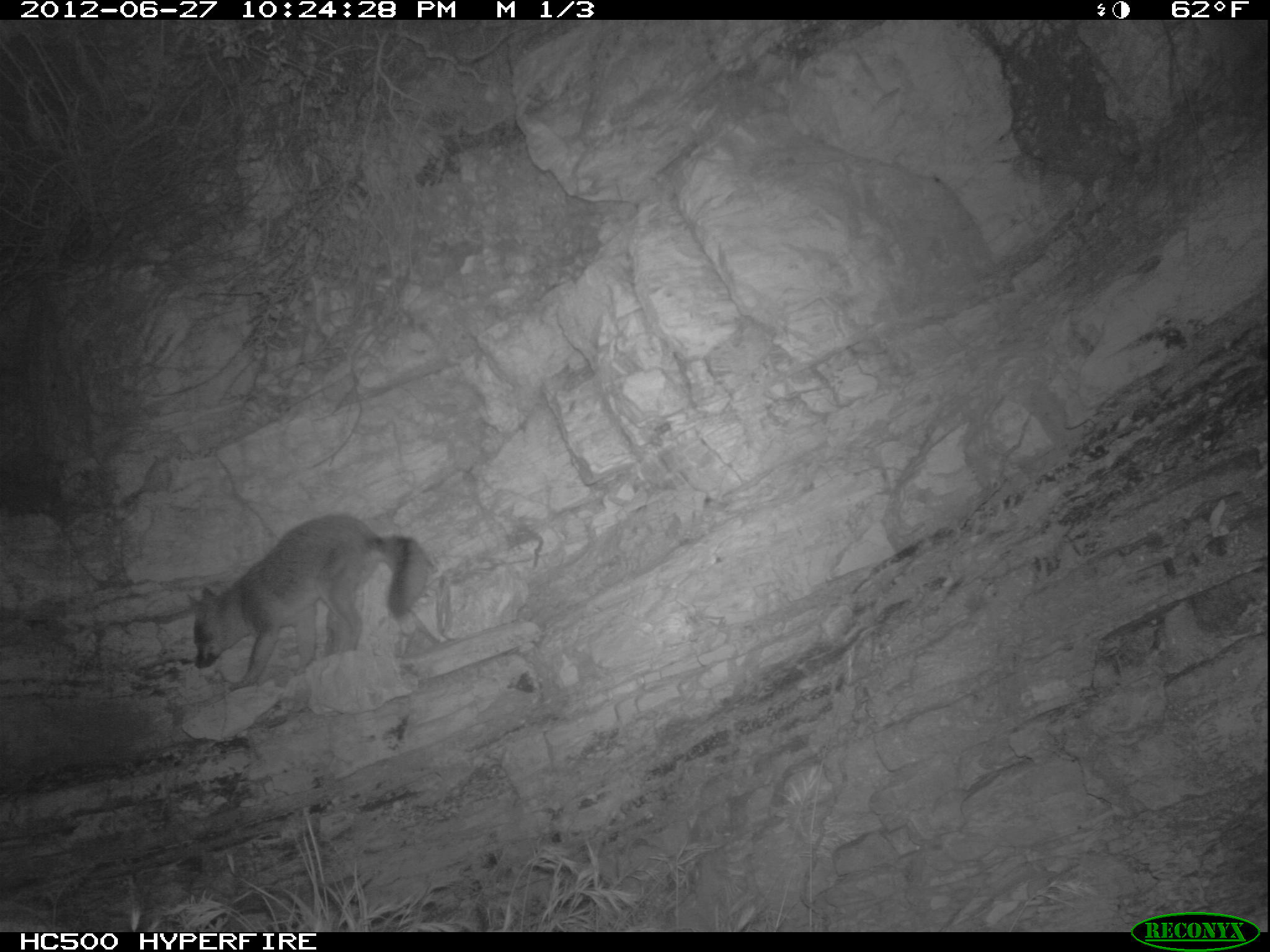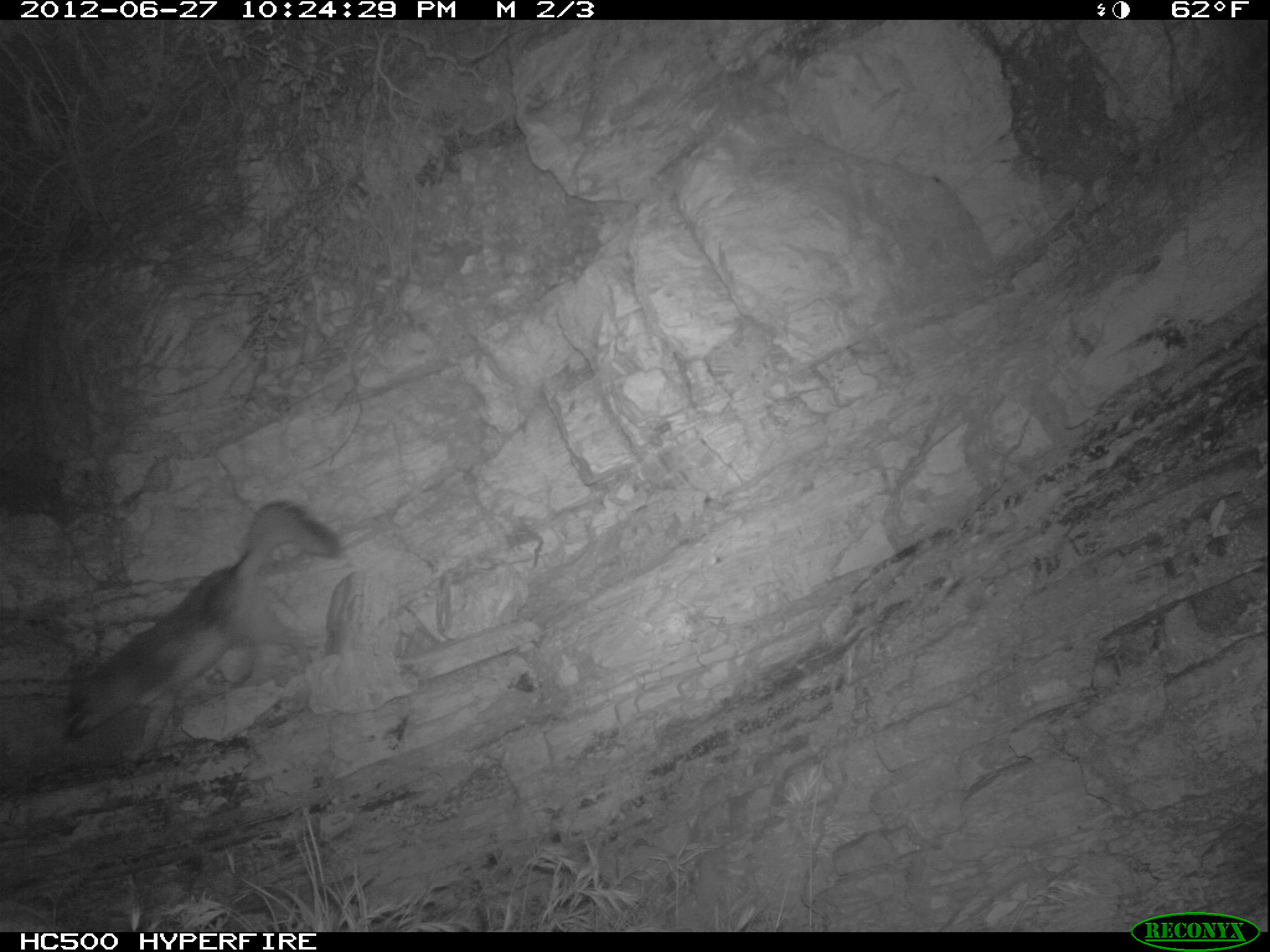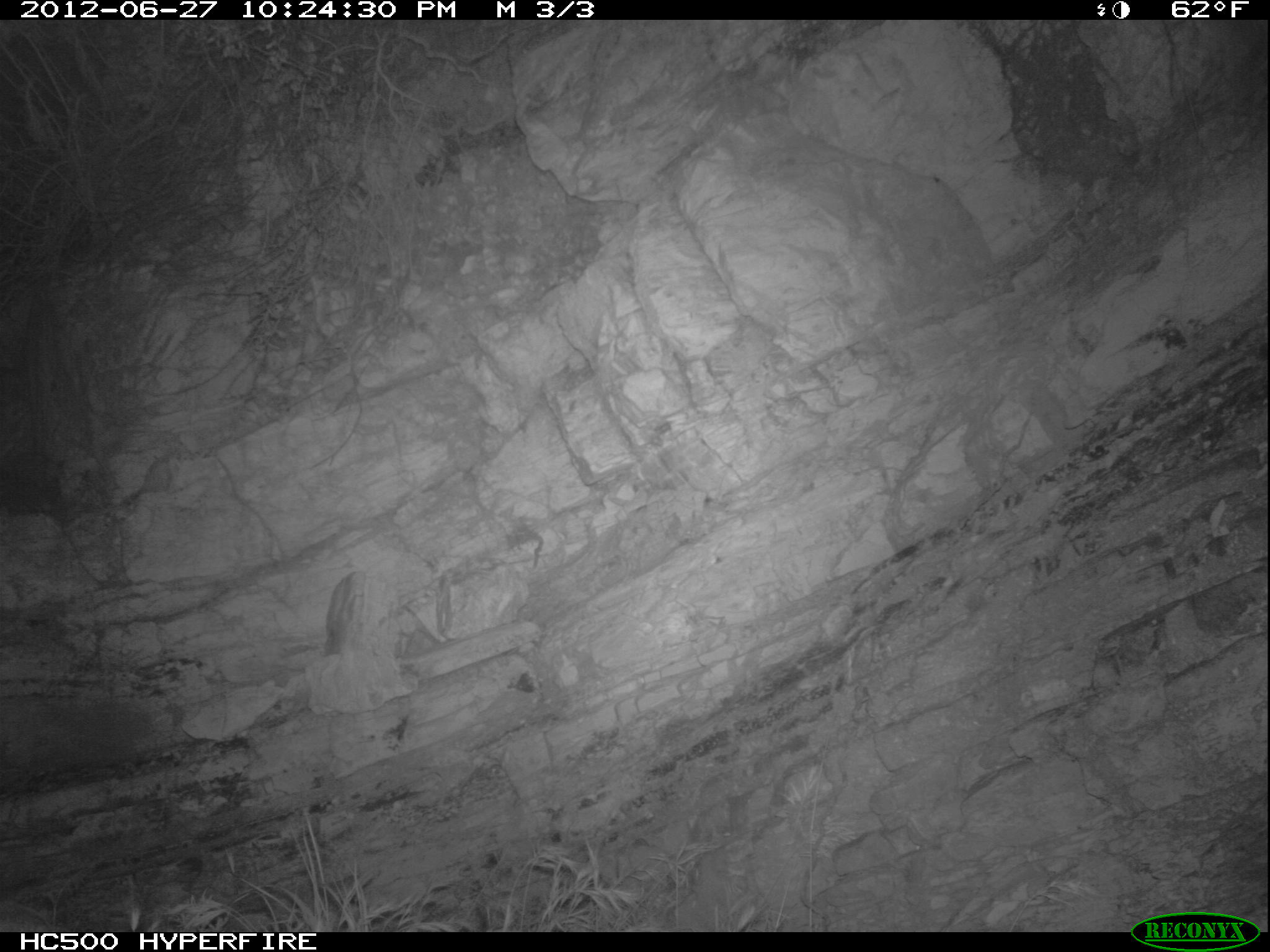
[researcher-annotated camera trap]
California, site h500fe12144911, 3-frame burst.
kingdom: Animalia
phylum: Chordata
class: Mammalia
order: Carnivora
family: Canidae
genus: Urocyon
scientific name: Urocyon littoralis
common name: island fox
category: fox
Fox (island fox) (Urocyon littoralis).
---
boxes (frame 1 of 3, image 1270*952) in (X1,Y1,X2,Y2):
fox: (186,512,428,689)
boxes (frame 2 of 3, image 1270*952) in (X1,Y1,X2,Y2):
fox: (64,498,345,769)